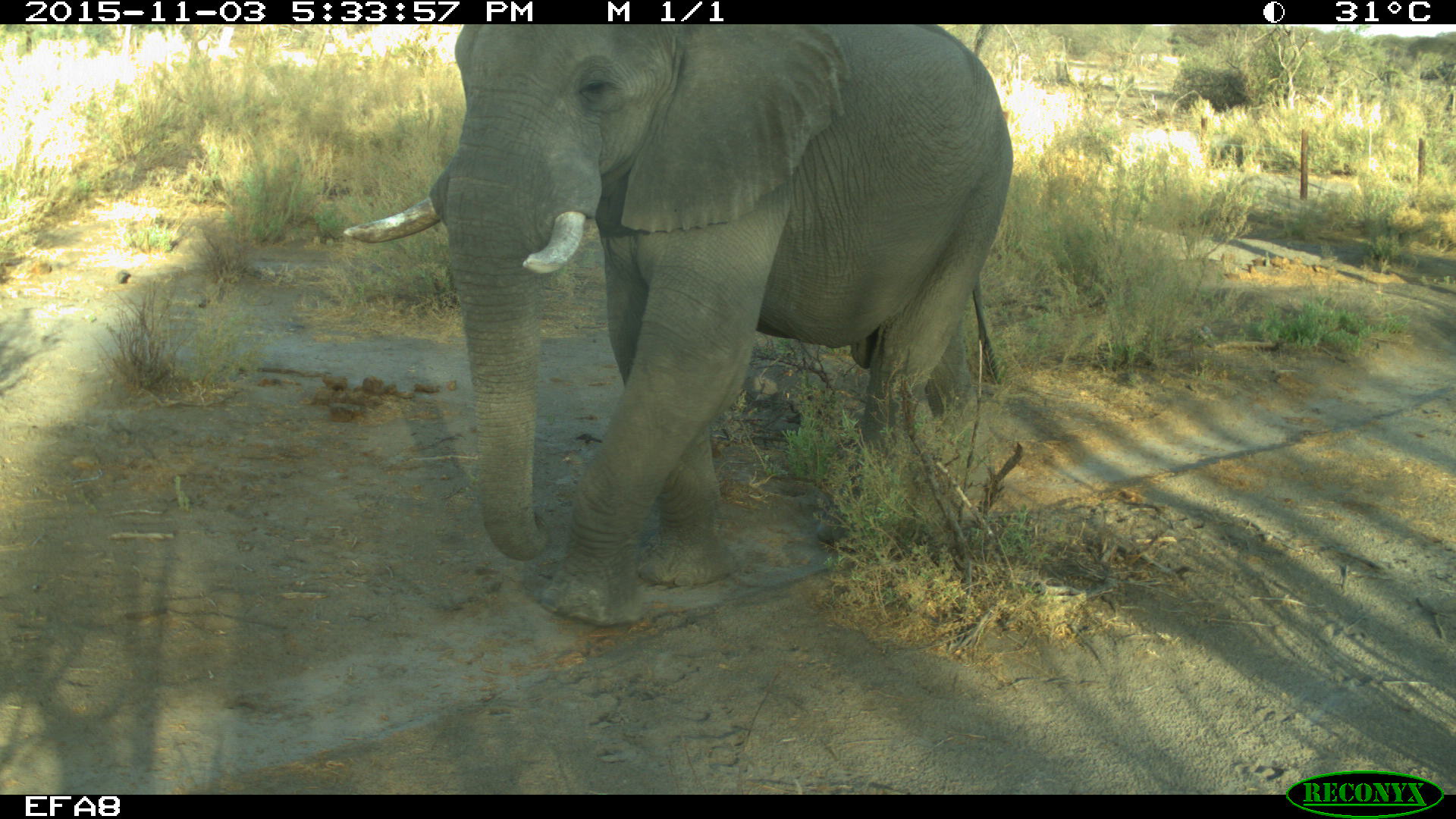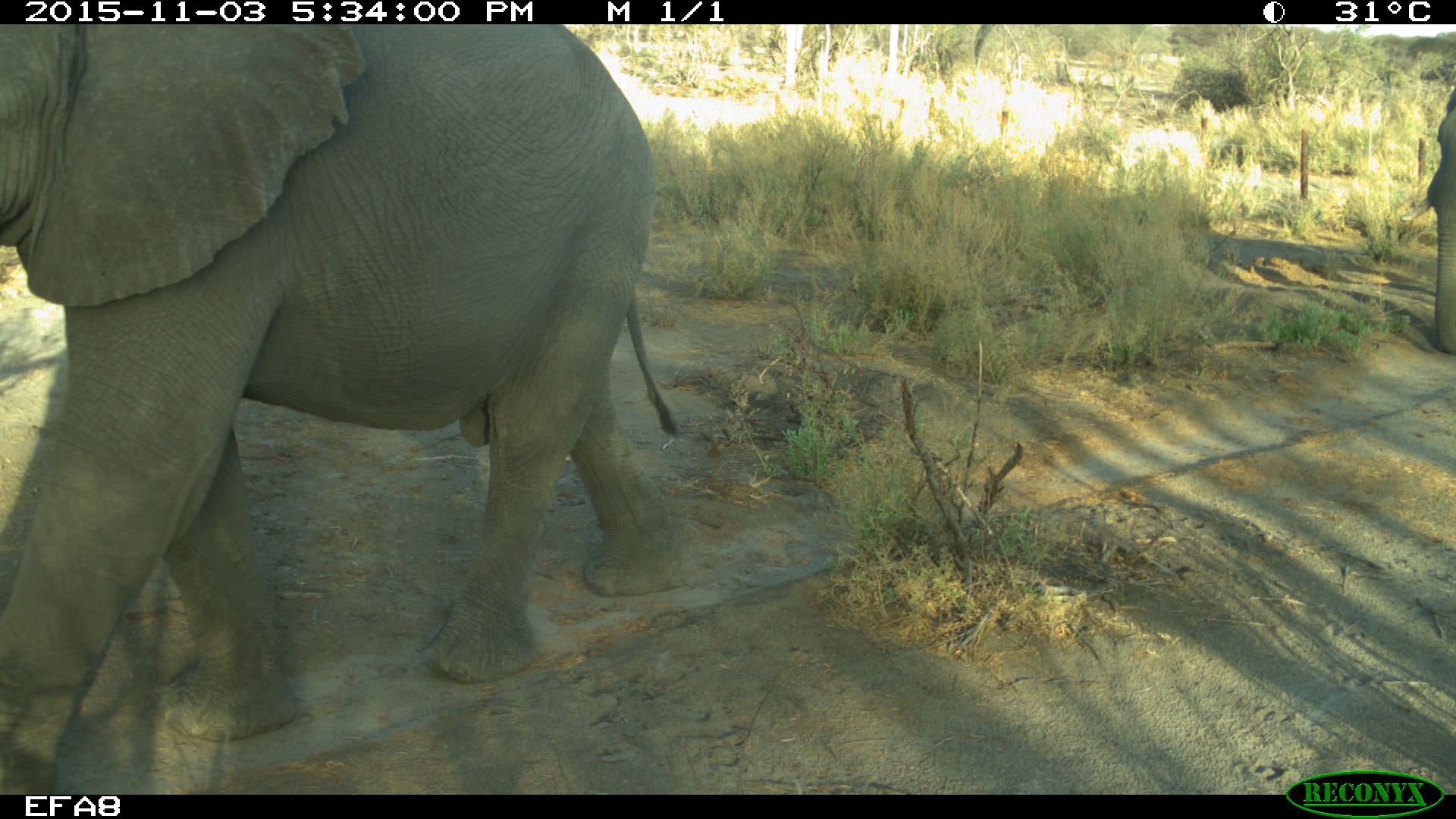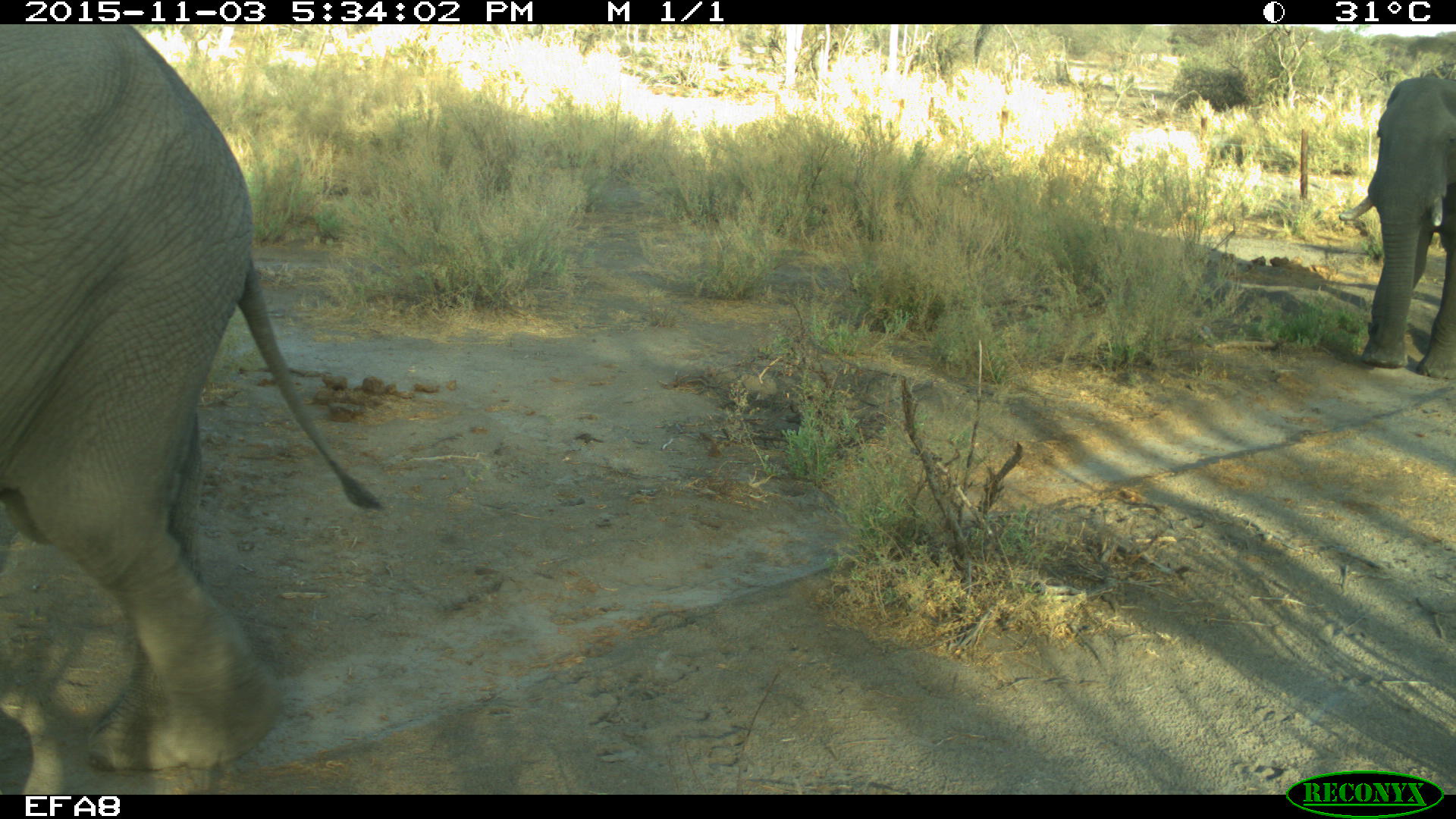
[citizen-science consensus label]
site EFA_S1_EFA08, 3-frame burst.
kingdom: Animalia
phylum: Chordata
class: Mammalia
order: Proboscidea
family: Elephantidae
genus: Loxodonta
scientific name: Loxodonta africana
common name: african bush elephant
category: elephant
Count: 2.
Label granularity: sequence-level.